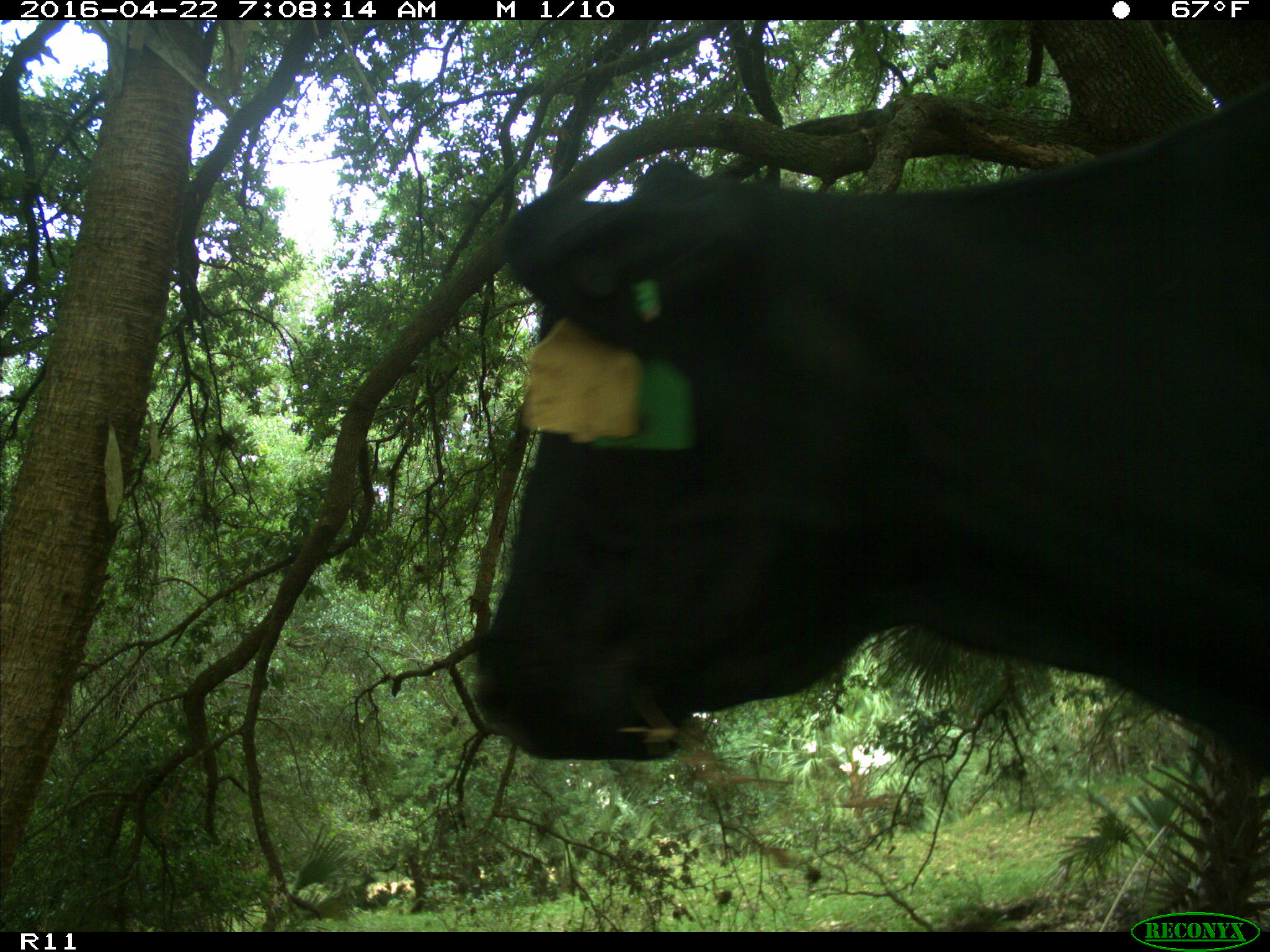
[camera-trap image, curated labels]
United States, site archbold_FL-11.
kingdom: Animalia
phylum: Chordata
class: Mammalia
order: Artiodactyla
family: Bovidae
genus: Bos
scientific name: Bos taurus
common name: domestic cow